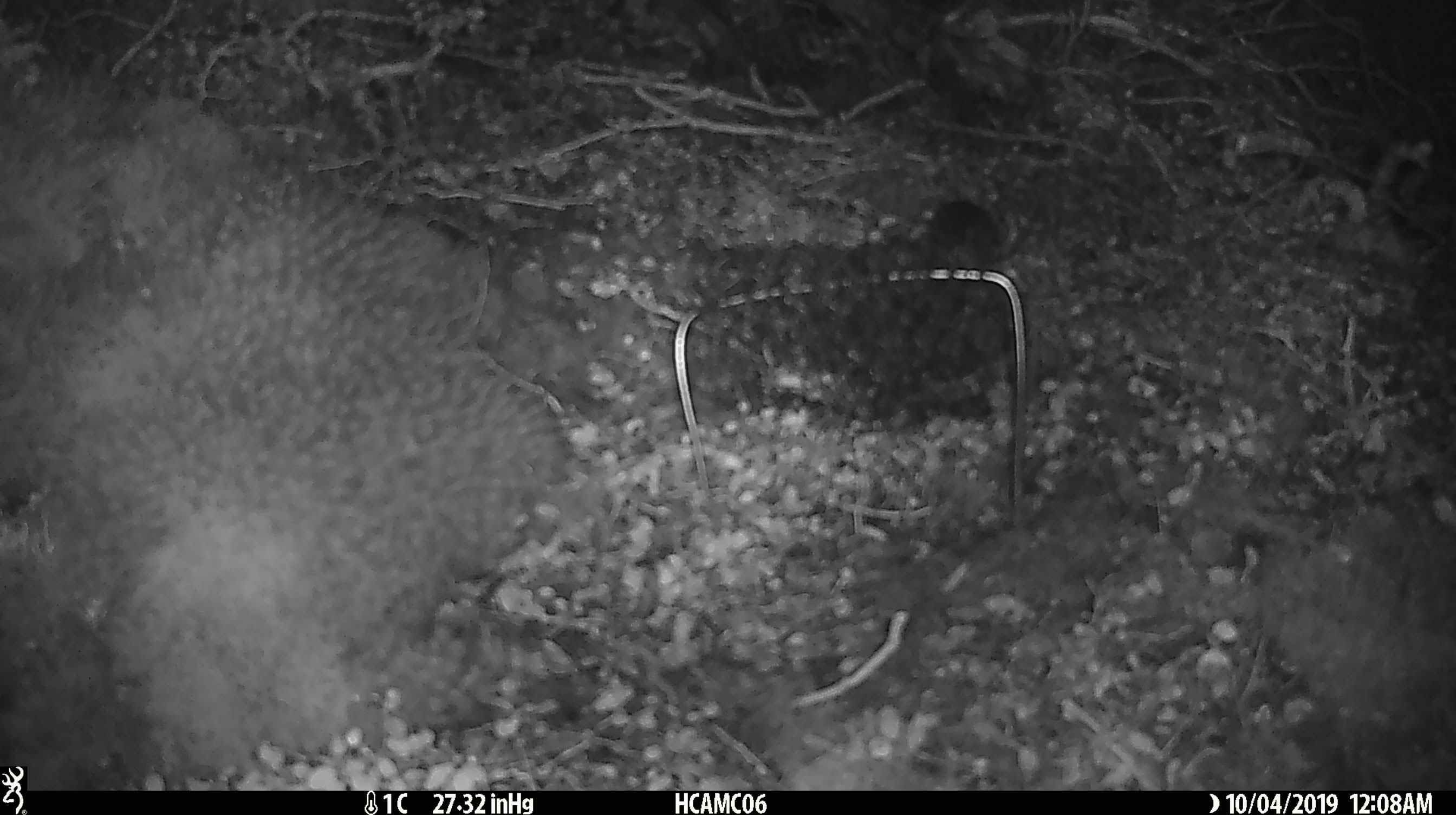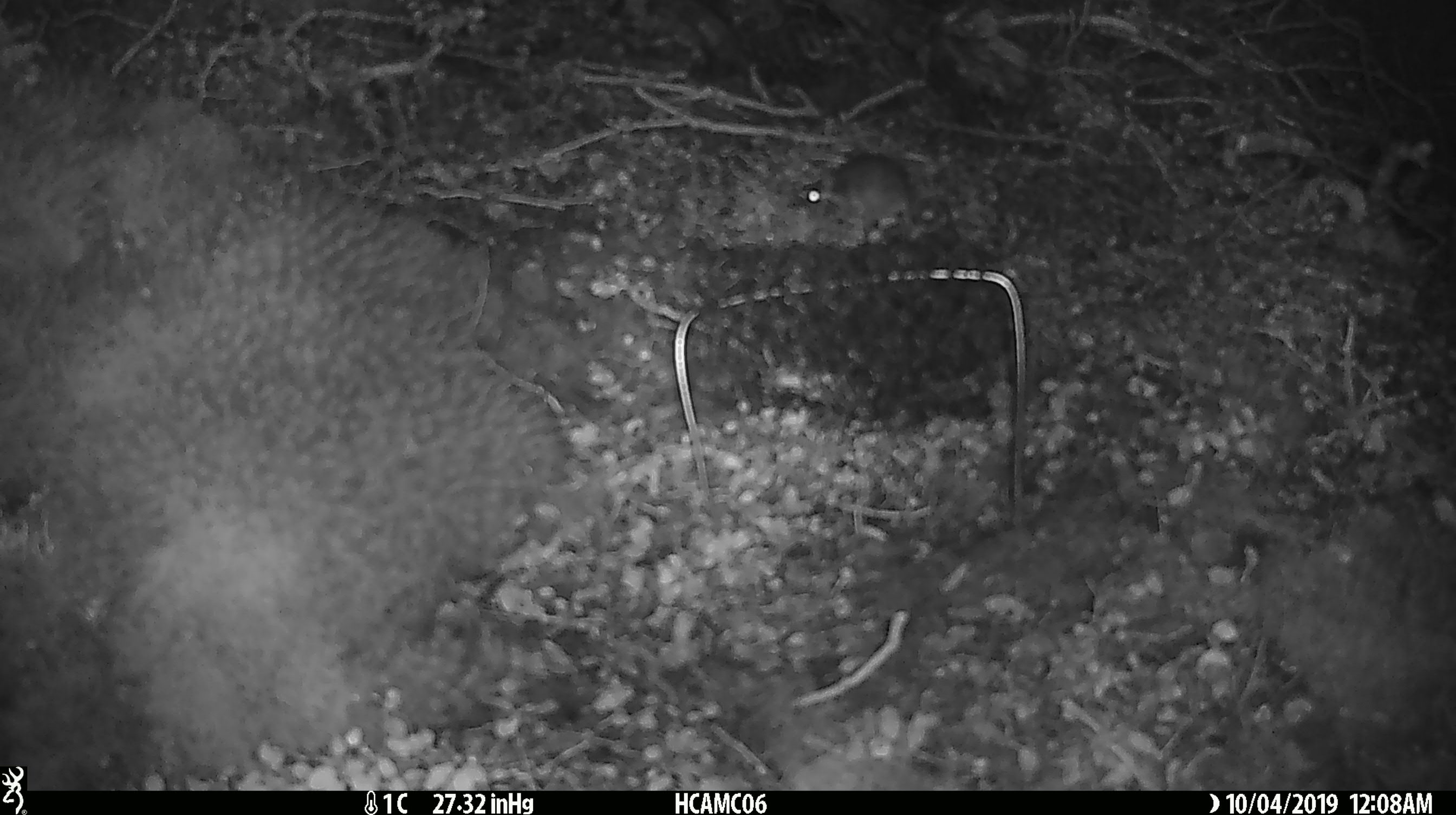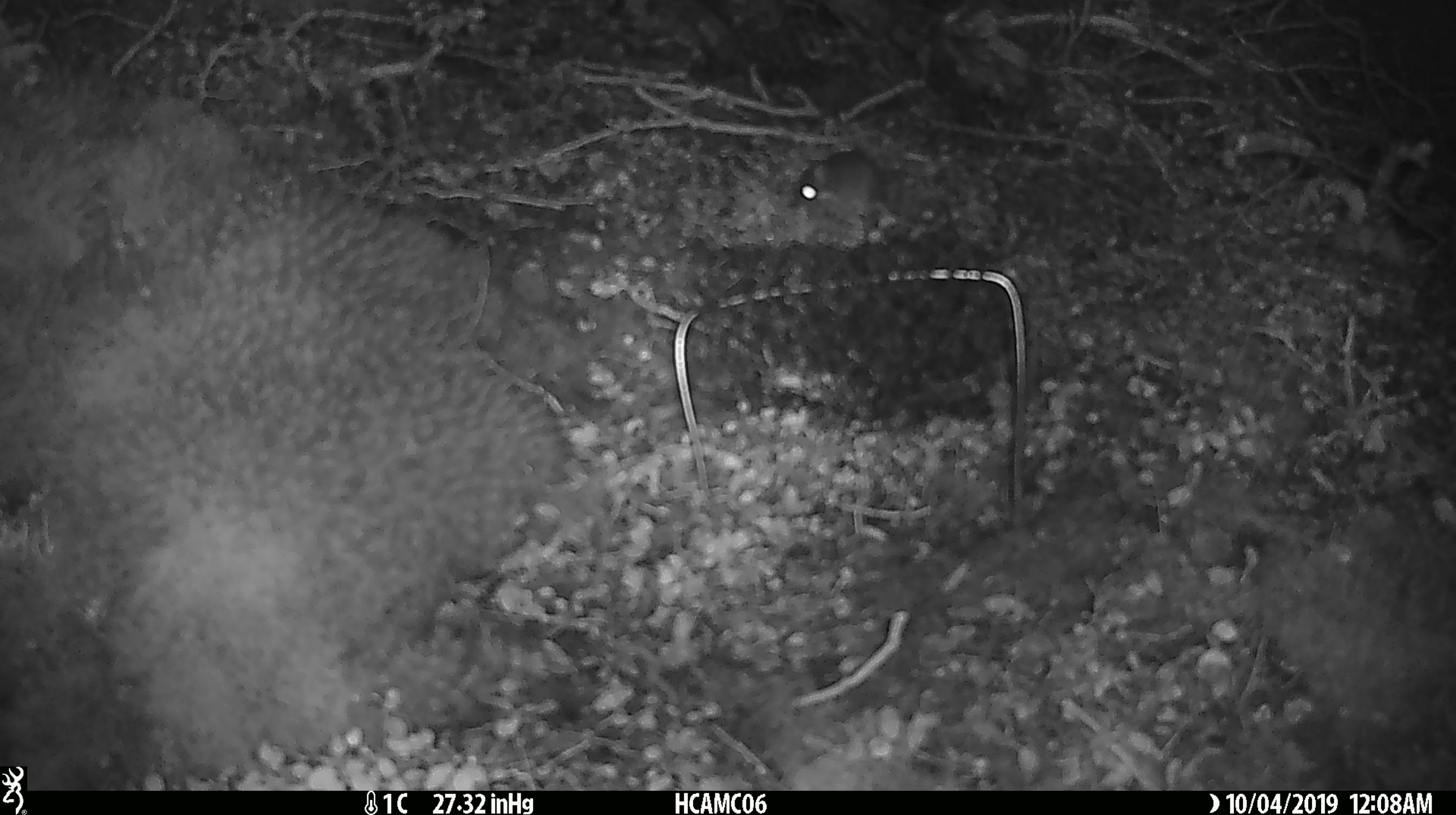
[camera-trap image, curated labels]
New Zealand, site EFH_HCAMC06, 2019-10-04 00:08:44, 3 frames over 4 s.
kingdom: Animalia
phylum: Chordata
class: Mammalia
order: Rodentia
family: Muridae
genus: Mus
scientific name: Mus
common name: mouse